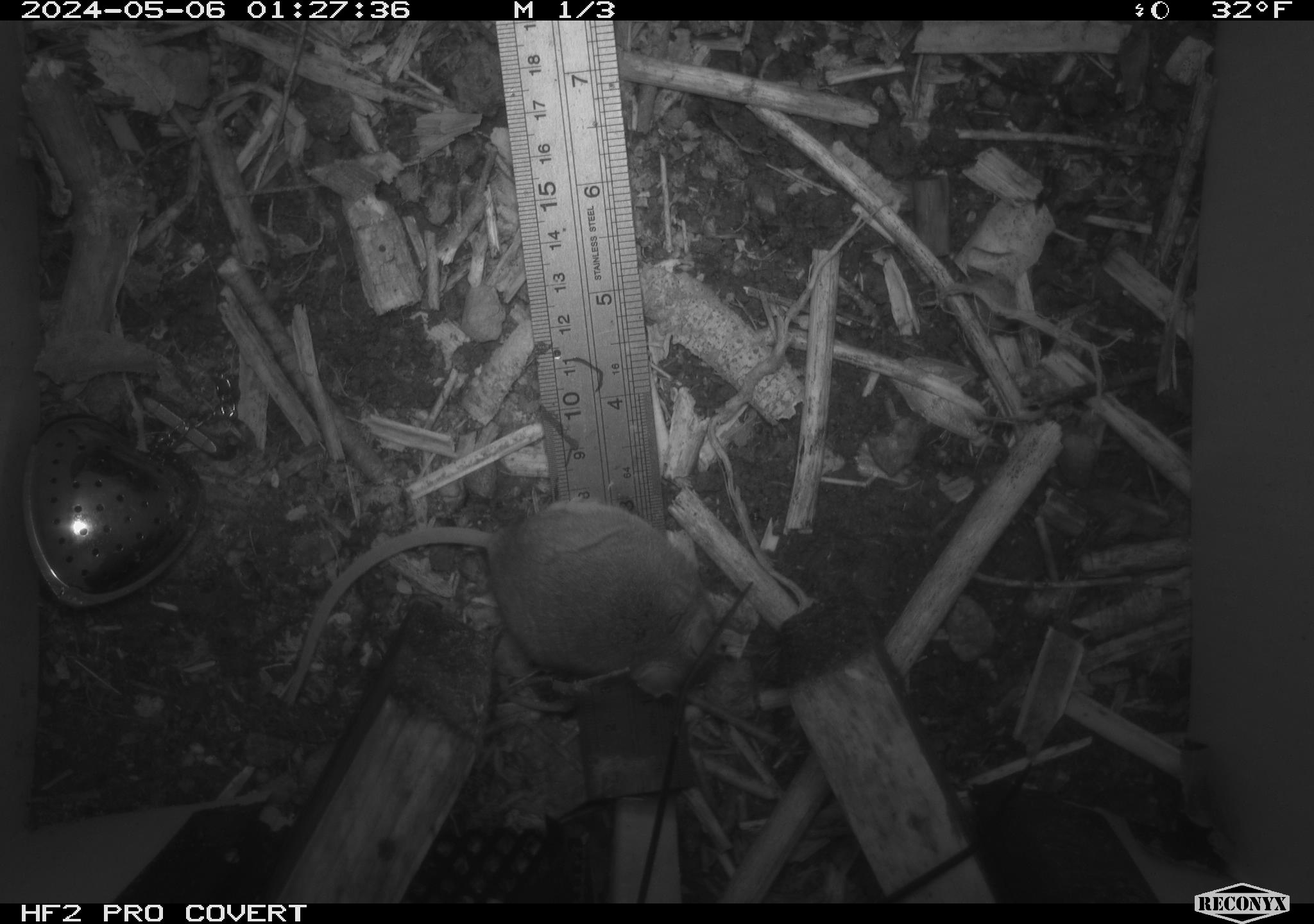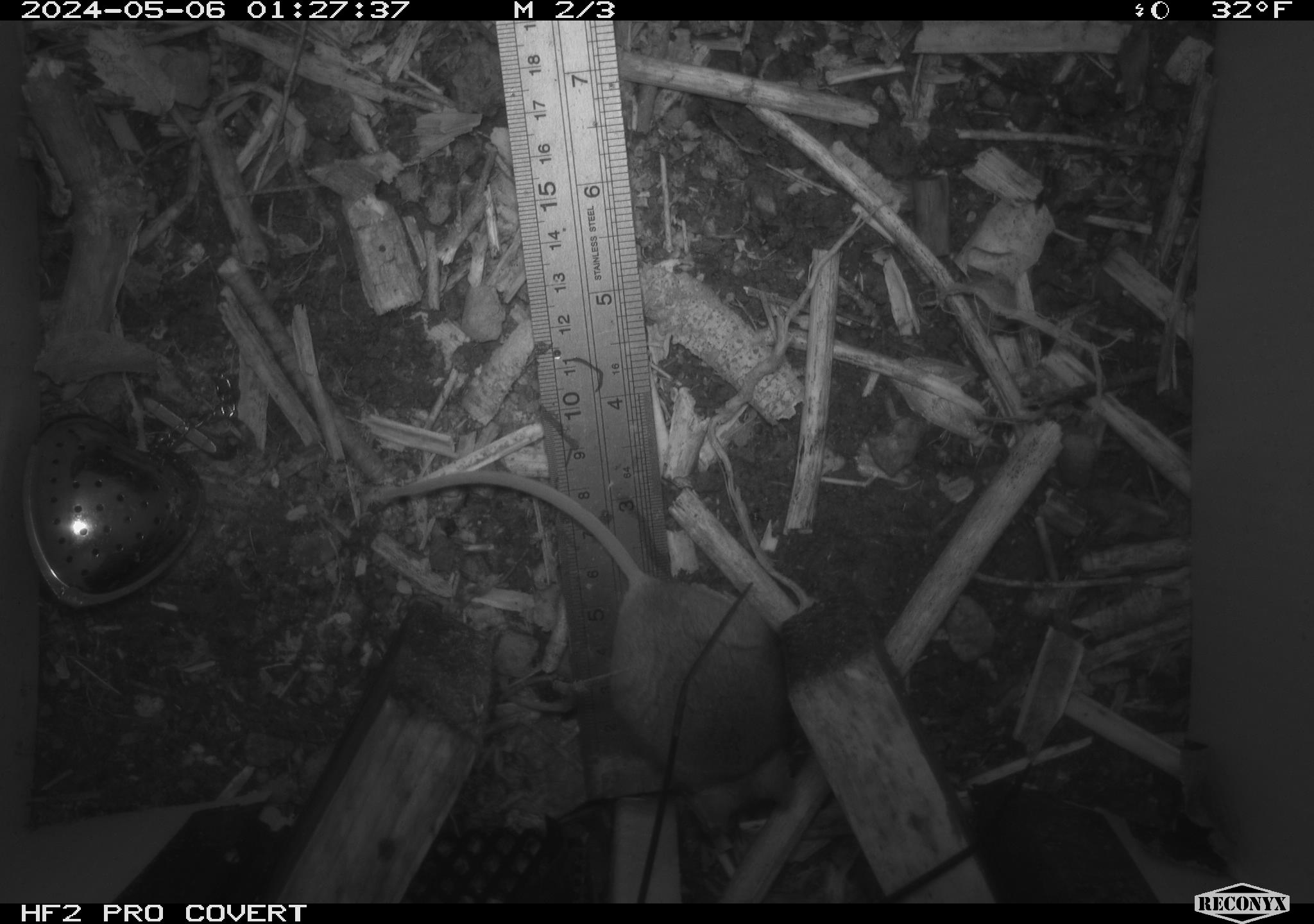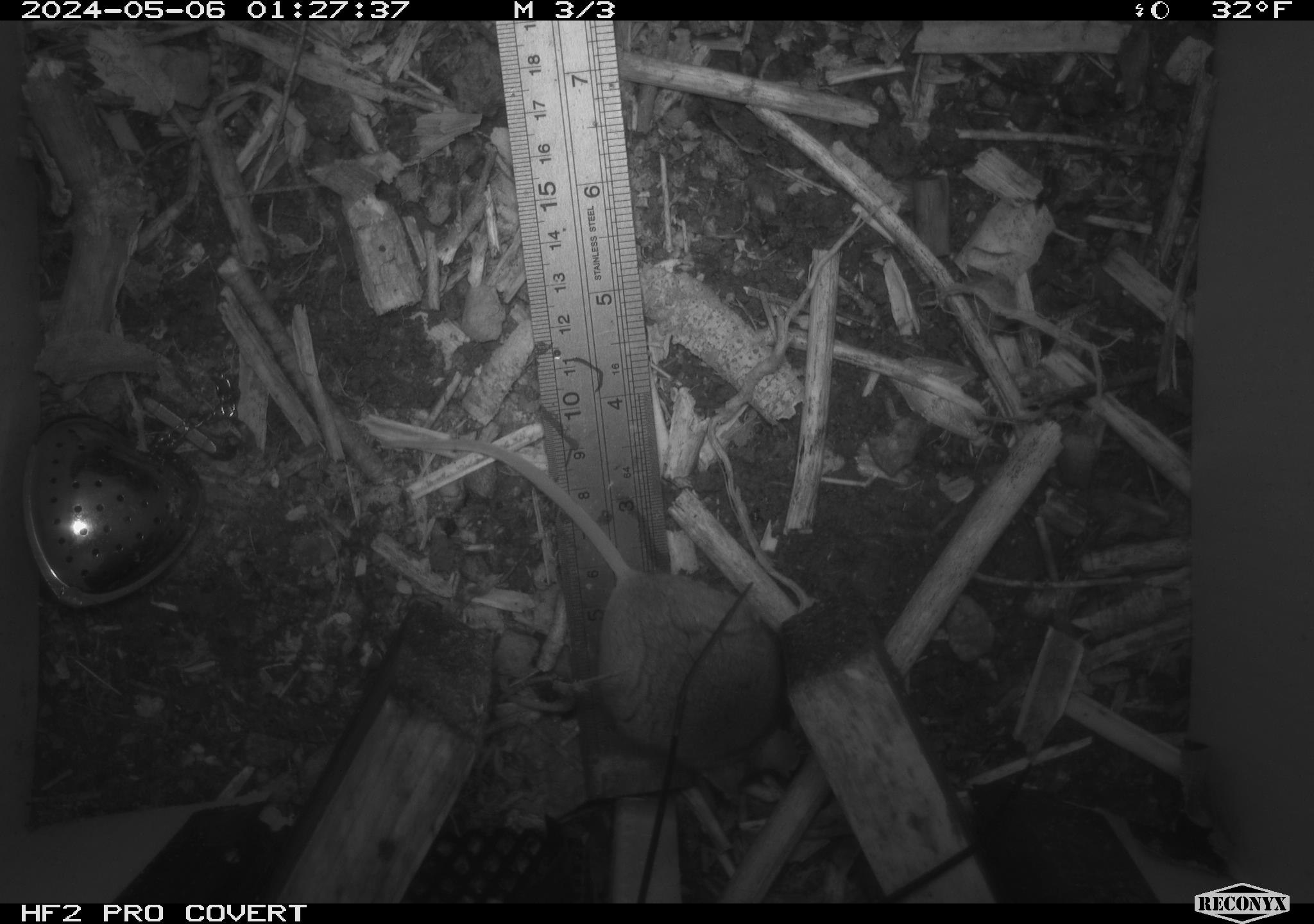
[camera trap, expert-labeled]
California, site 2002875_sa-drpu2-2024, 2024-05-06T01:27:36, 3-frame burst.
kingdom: Animalia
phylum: Chordata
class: Mammalia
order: Rodentia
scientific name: Rodentia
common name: mouse species